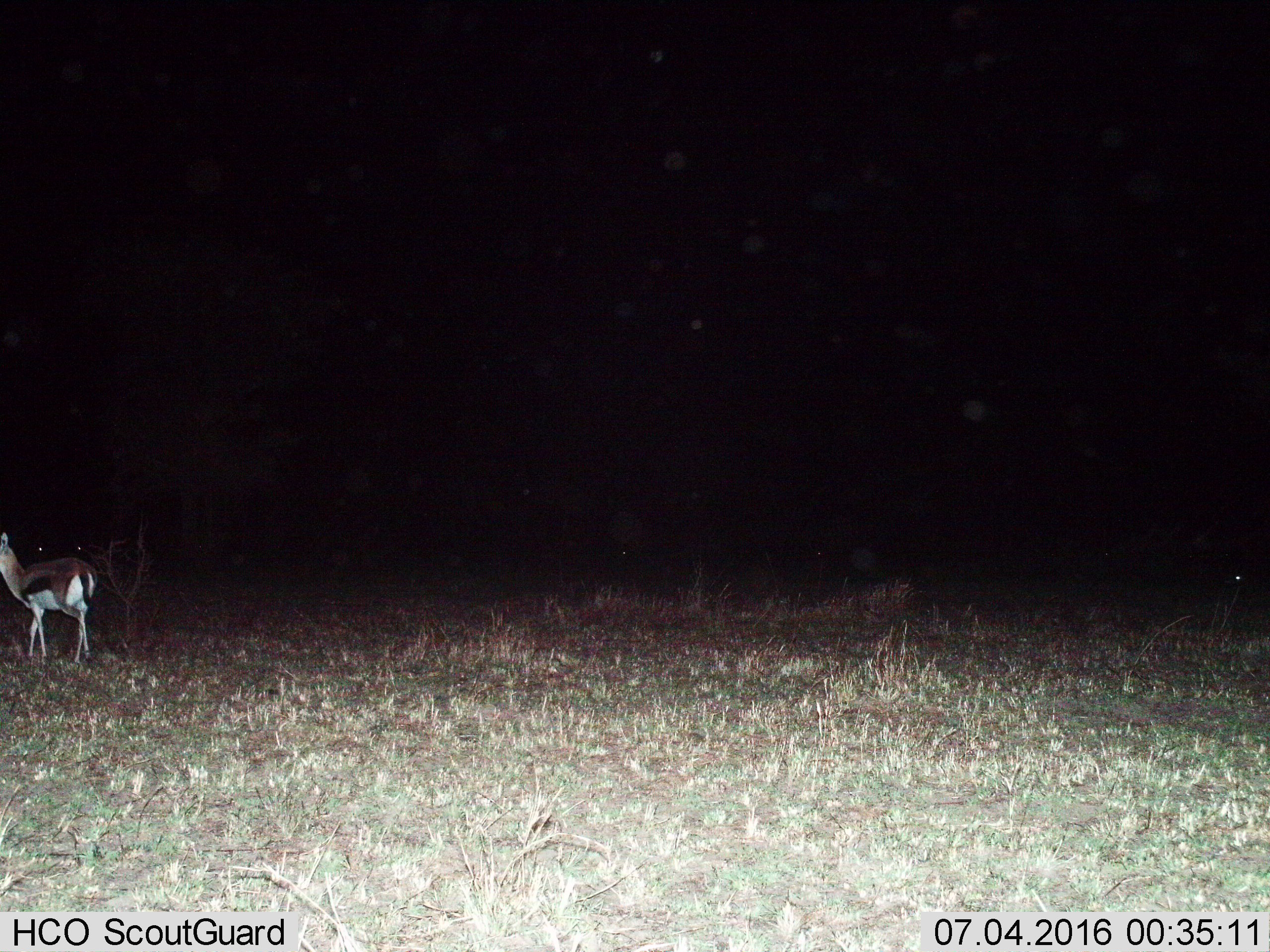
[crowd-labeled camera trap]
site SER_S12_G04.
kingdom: Animalia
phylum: Chordata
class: Mammalia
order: Artiodactyla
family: Bovidae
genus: Eudorcas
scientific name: Eudorcas thomsonii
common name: thomson's gazelle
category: gazellethomsons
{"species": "gazellethomsons (thomson's gazelle) (Eudorcas thomsonii)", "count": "1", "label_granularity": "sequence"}